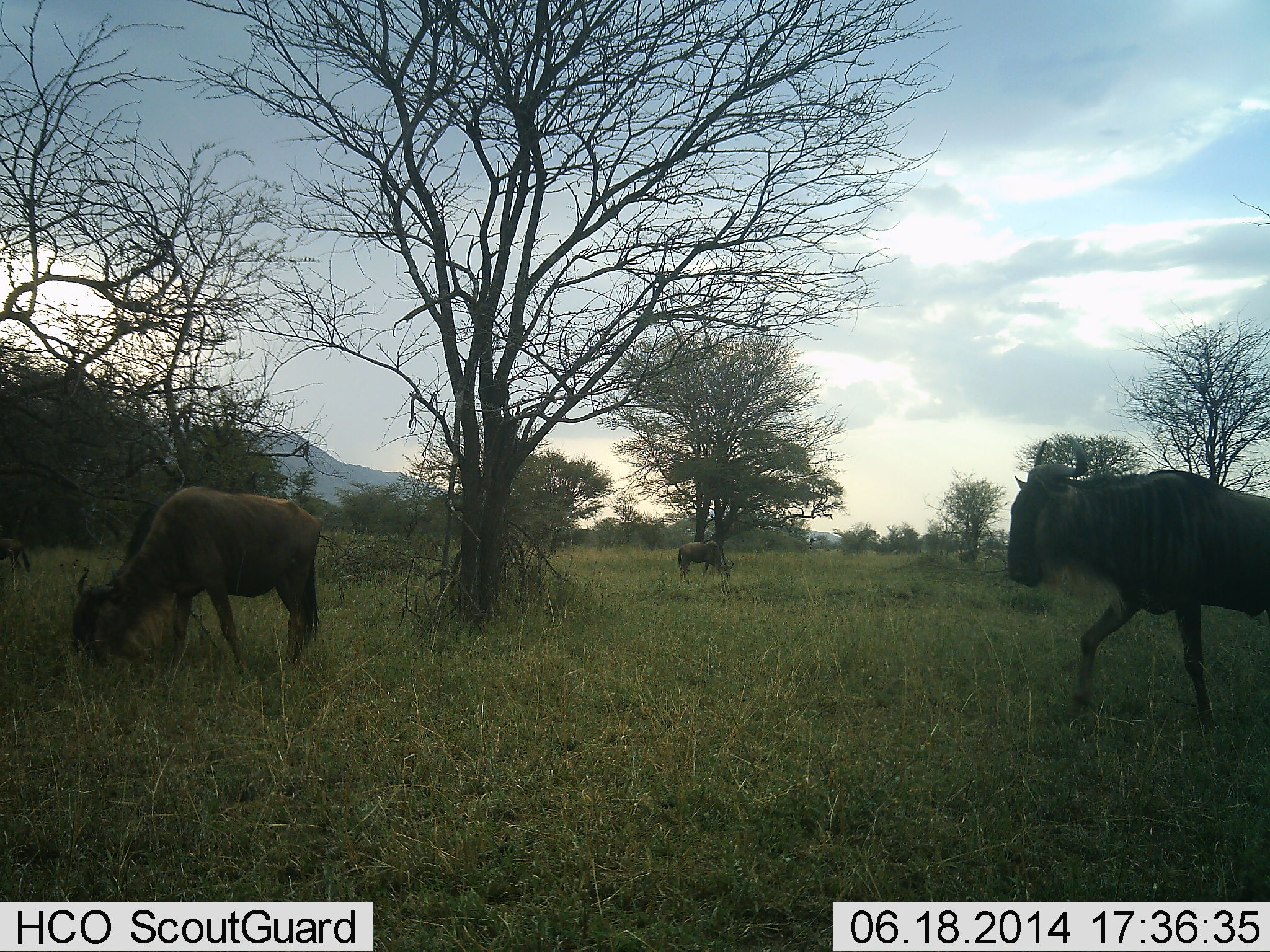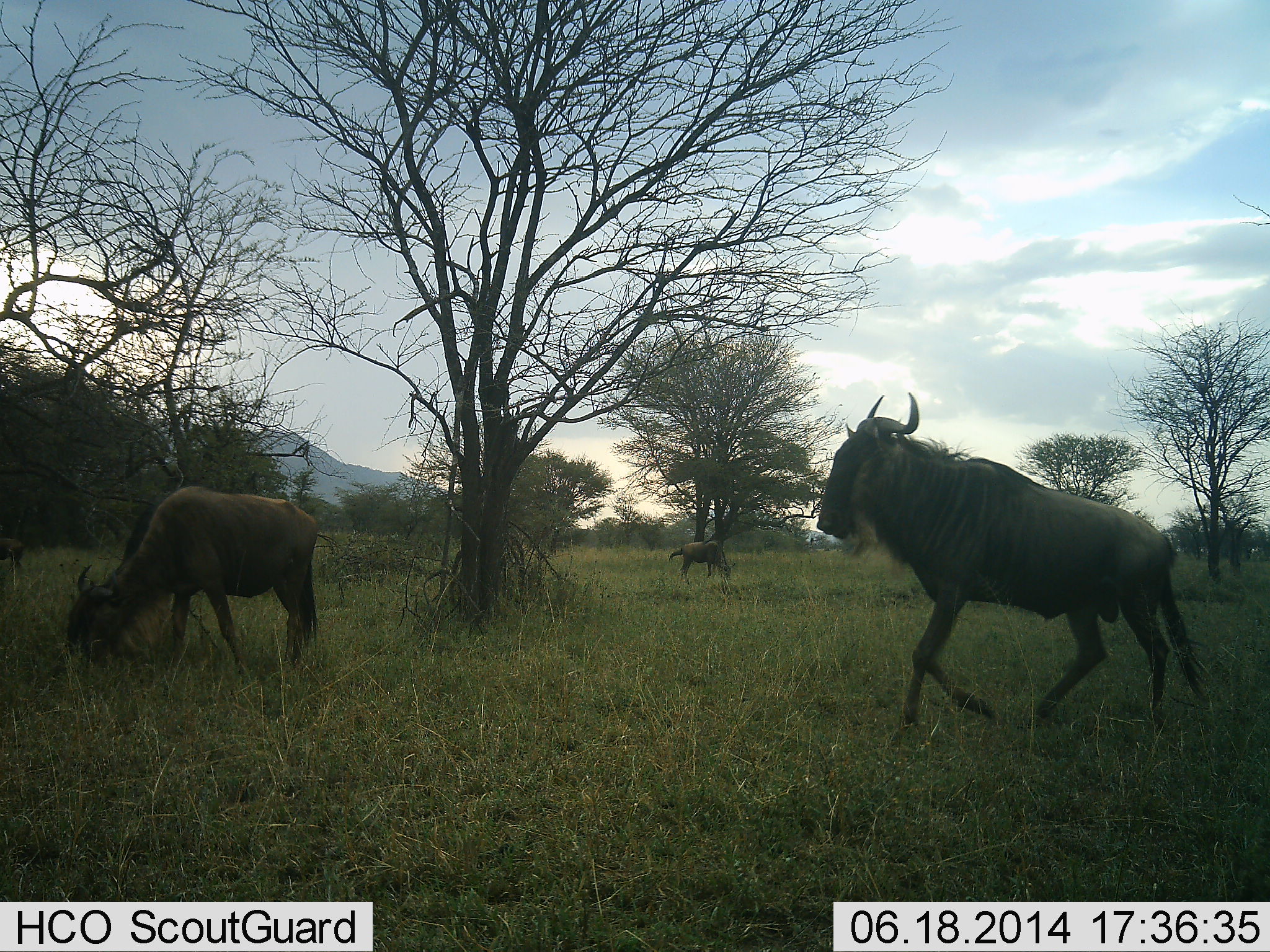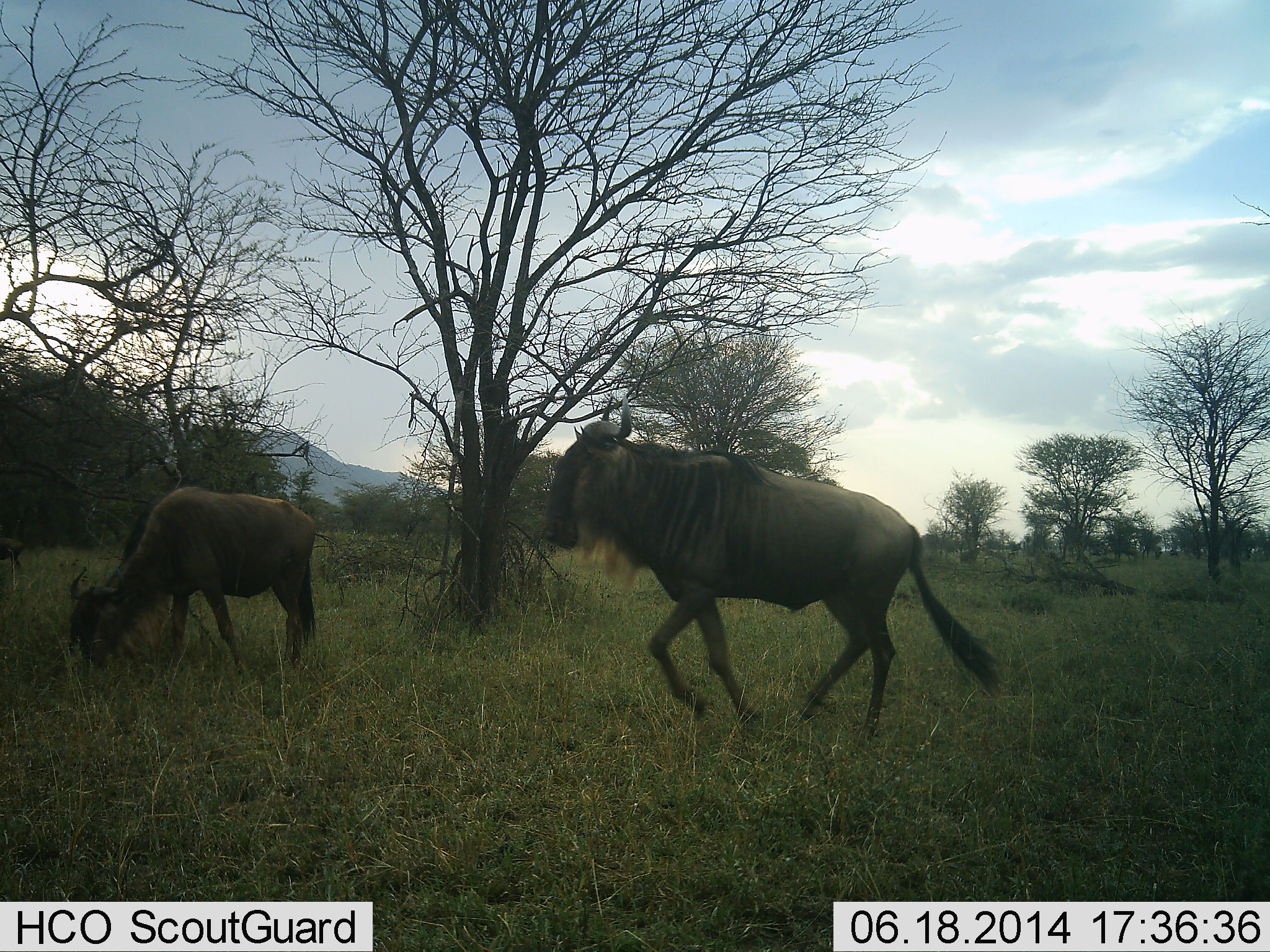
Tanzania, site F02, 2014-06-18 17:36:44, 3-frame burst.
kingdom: Animalia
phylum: Chordata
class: Mammalia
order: Artiodactyla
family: Bovidae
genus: Connochaetes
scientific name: Connochaetes taurinus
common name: blue wildebeest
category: wildebeest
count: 4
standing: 20%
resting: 0%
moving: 100%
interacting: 0%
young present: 0%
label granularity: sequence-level